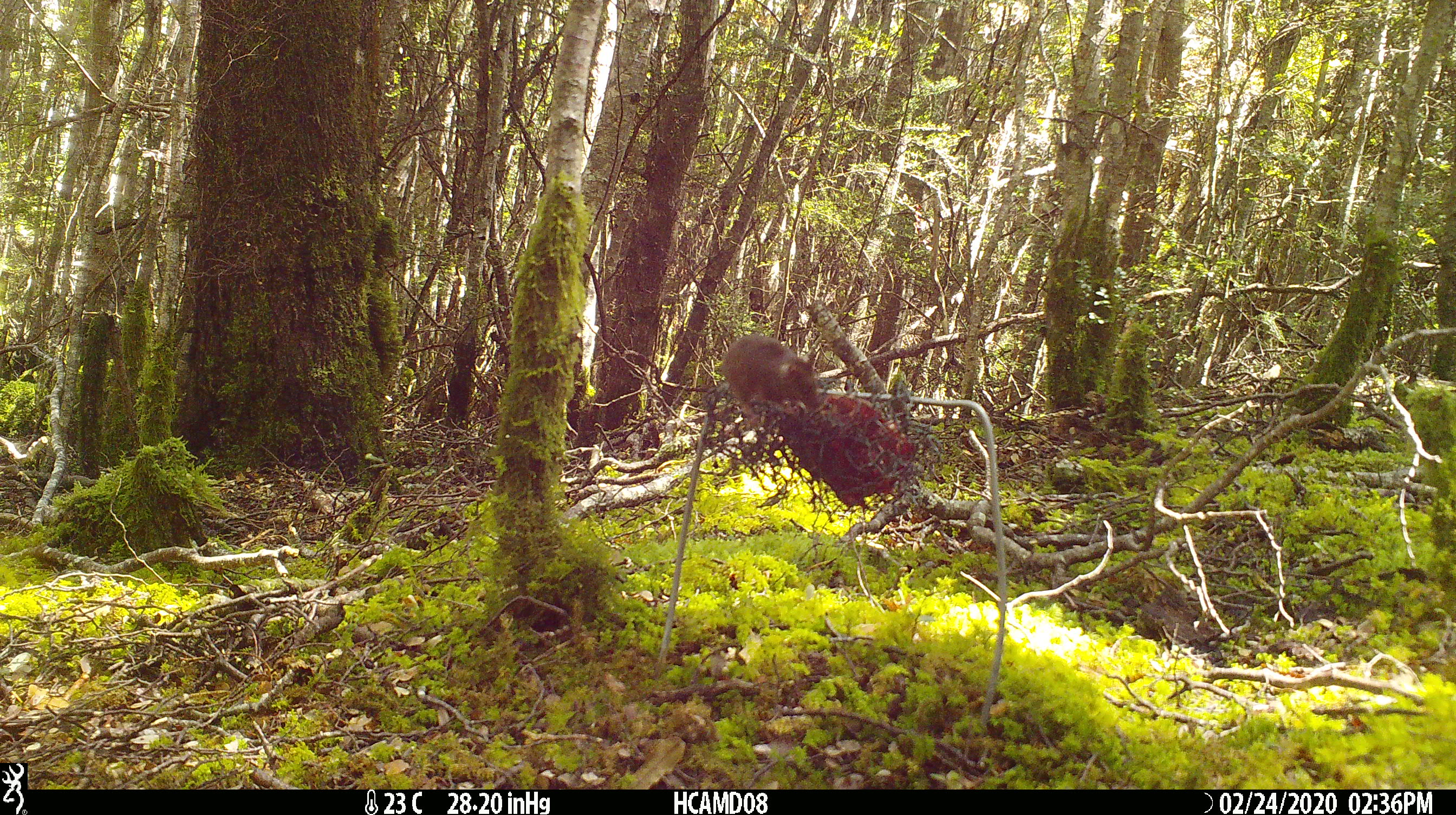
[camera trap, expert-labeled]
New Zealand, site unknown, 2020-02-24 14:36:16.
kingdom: Animalia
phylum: Chordata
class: Mammalia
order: Rodentia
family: Muridae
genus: Mus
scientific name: Mus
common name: mouse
Mouse (Mus).